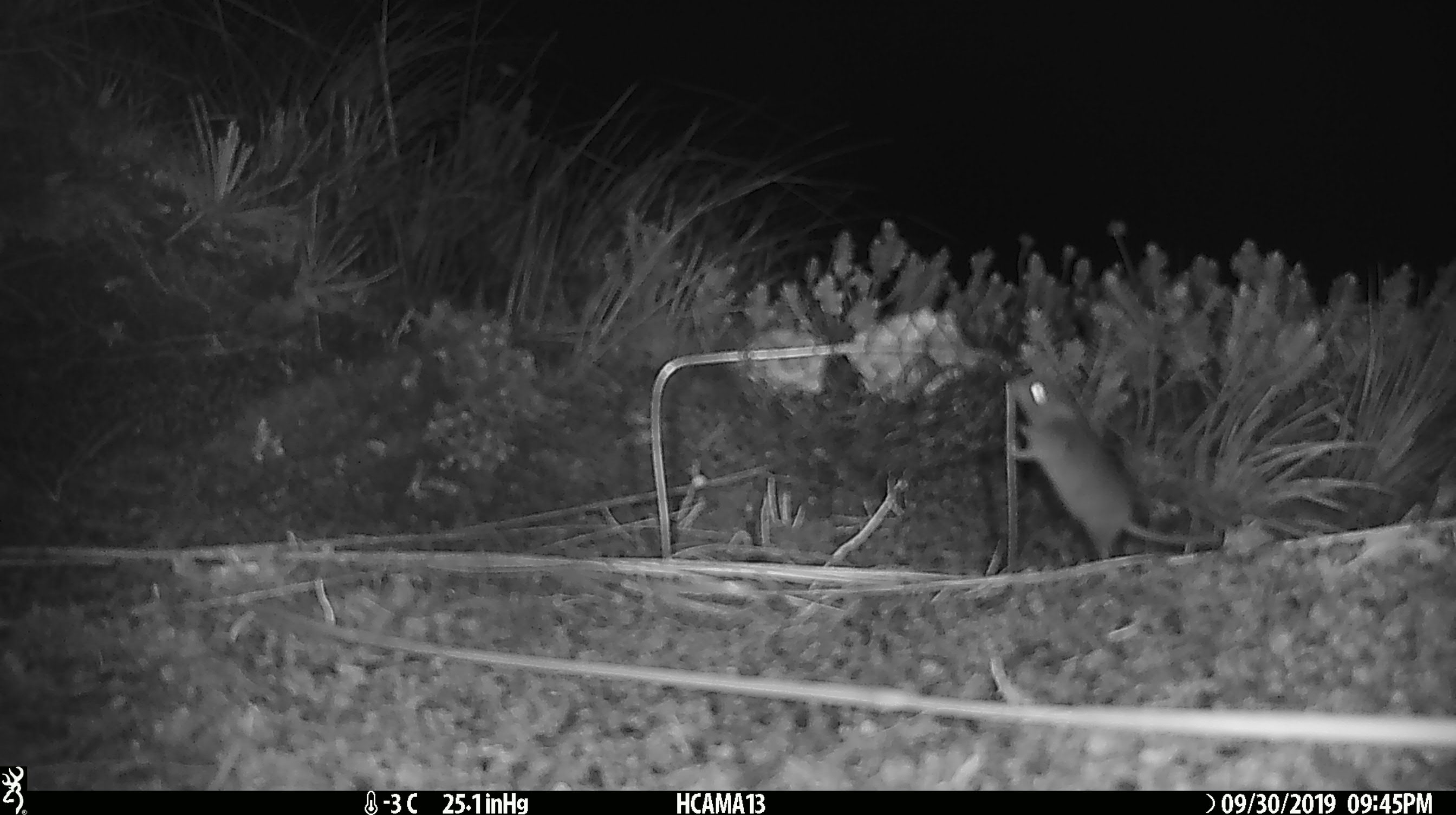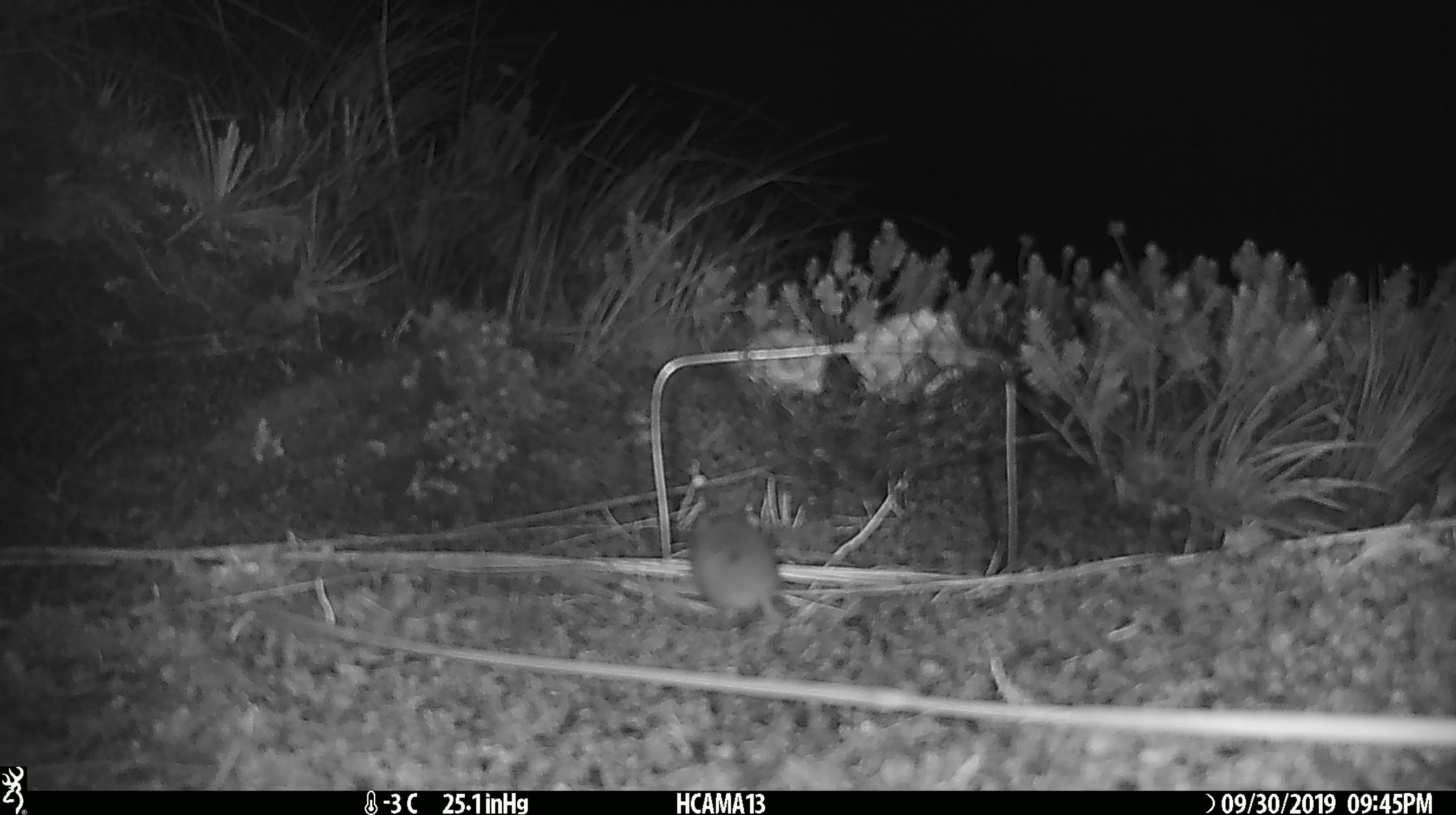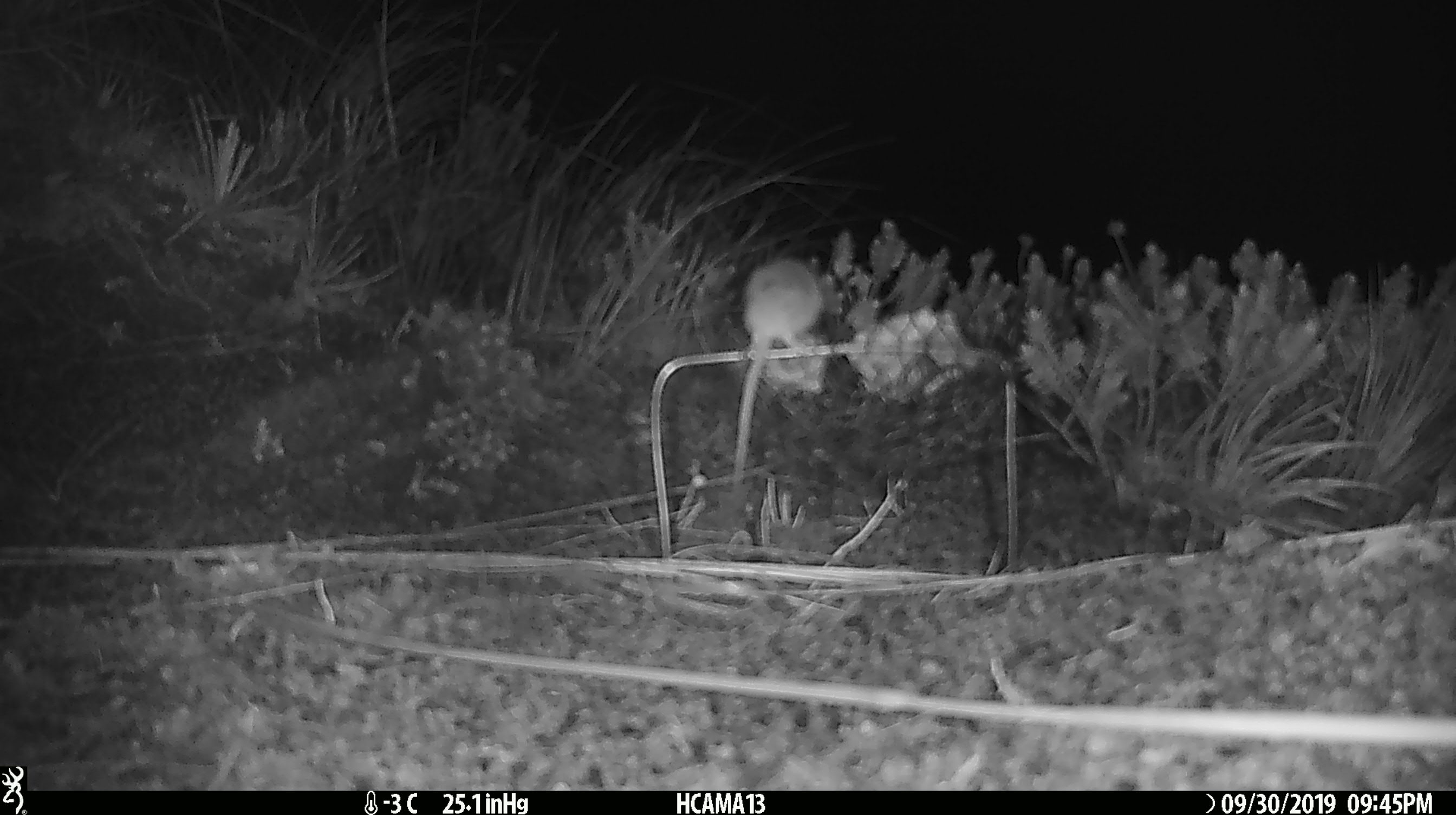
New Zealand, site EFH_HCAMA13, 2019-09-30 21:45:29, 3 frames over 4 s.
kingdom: Animalia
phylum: Chordata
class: Mammalia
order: Rodentia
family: Muridae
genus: Mus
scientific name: Mus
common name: mouse